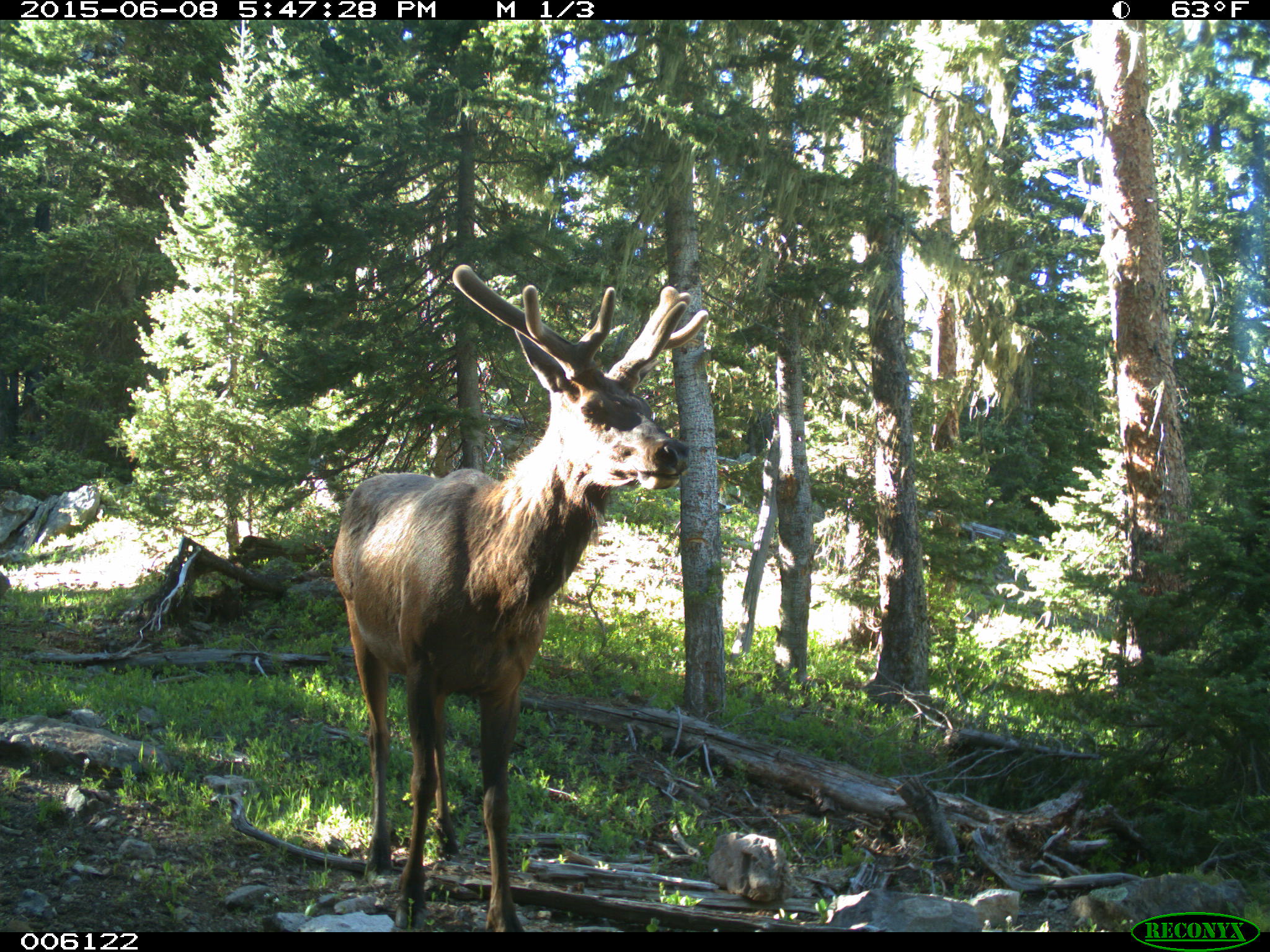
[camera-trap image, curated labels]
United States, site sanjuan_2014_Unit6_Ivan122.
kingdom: Animalia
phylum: Chordata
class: Mammalia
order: Artiodactyla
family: Cervidae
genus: Cervus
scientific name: Cervus elaphus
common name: red deer